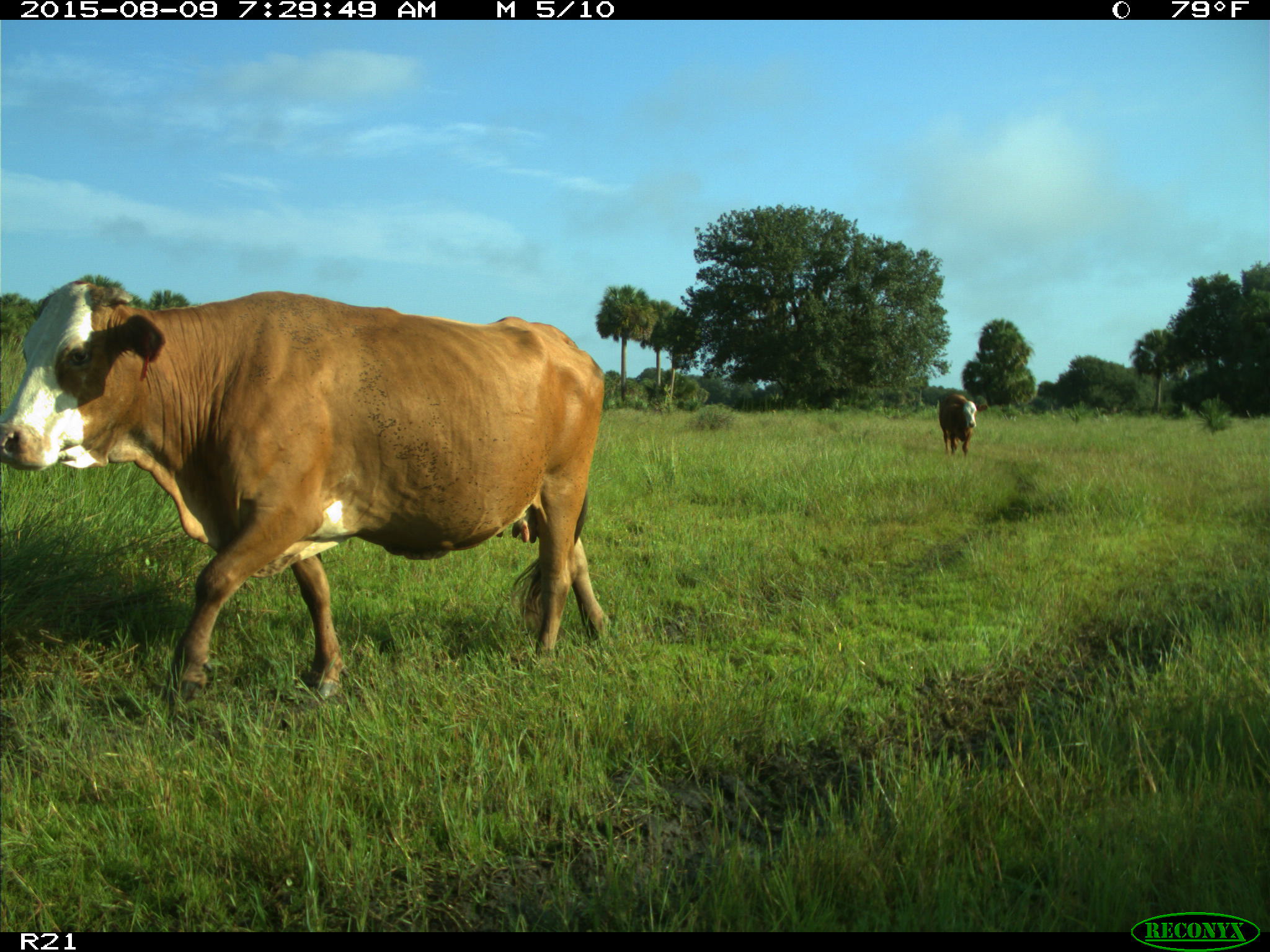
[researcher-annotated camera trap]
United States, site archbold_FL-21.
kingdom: Animalia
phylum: Chordata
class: Mammalia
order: Artiodactyla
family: Bovidae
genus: Bos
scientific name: Bos taurus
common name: domestic cow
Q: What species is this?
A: Bos taurus (domestic cow).